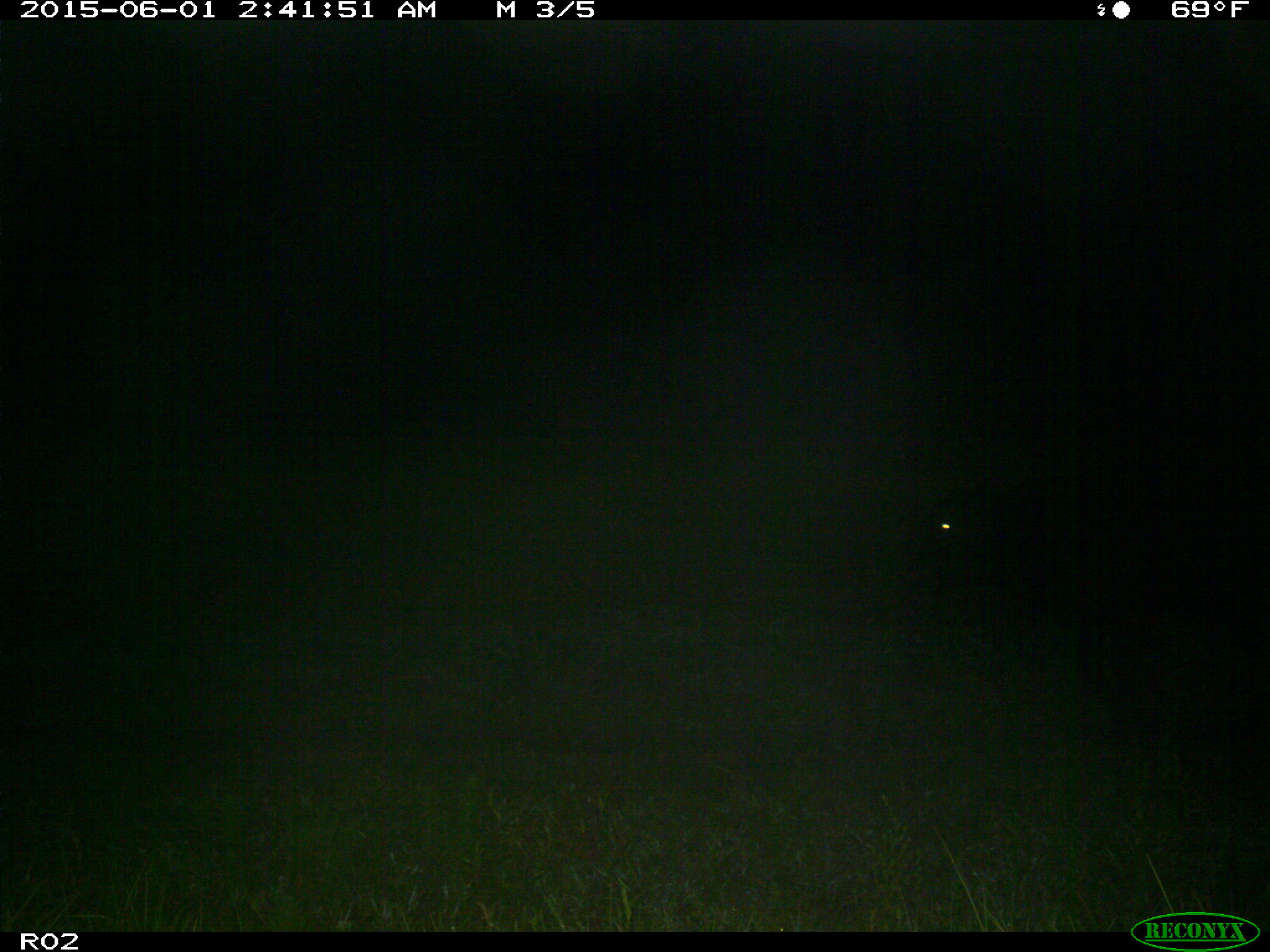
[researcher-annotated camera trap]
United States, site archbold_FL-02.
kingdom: Animalia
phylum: Chordata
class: Mammalia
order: Artiodactyla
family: Bovidae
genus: Bos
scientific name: Bos taurus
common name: domestic cow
Bos taurus (domestic cow).